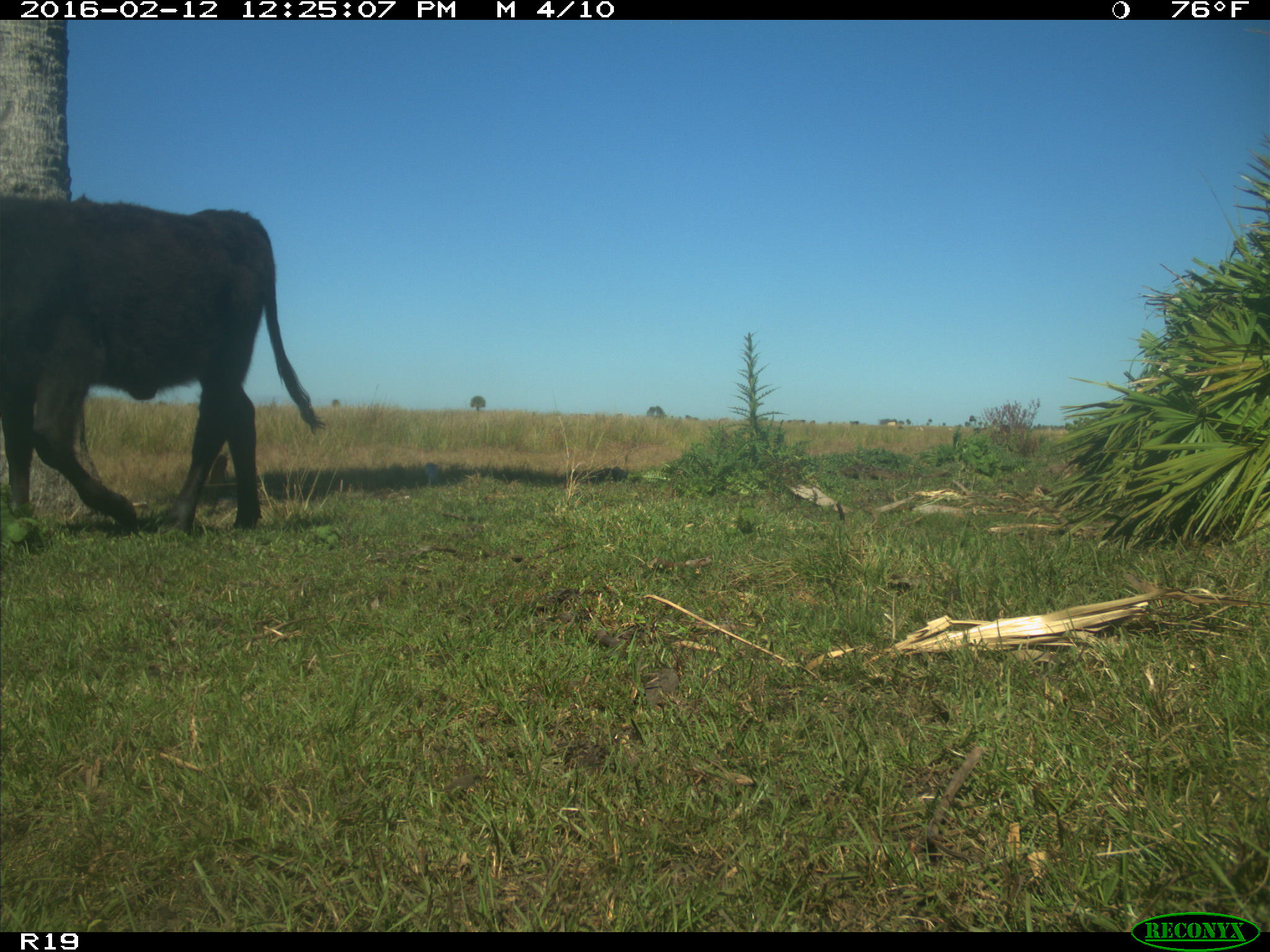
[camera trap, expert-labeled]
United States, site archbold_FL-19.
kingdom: Animalia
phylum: Chordata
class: Mammalia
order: Artiodactyla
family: Bovidae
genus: Bos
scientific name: Bos taurus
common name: domestic cow